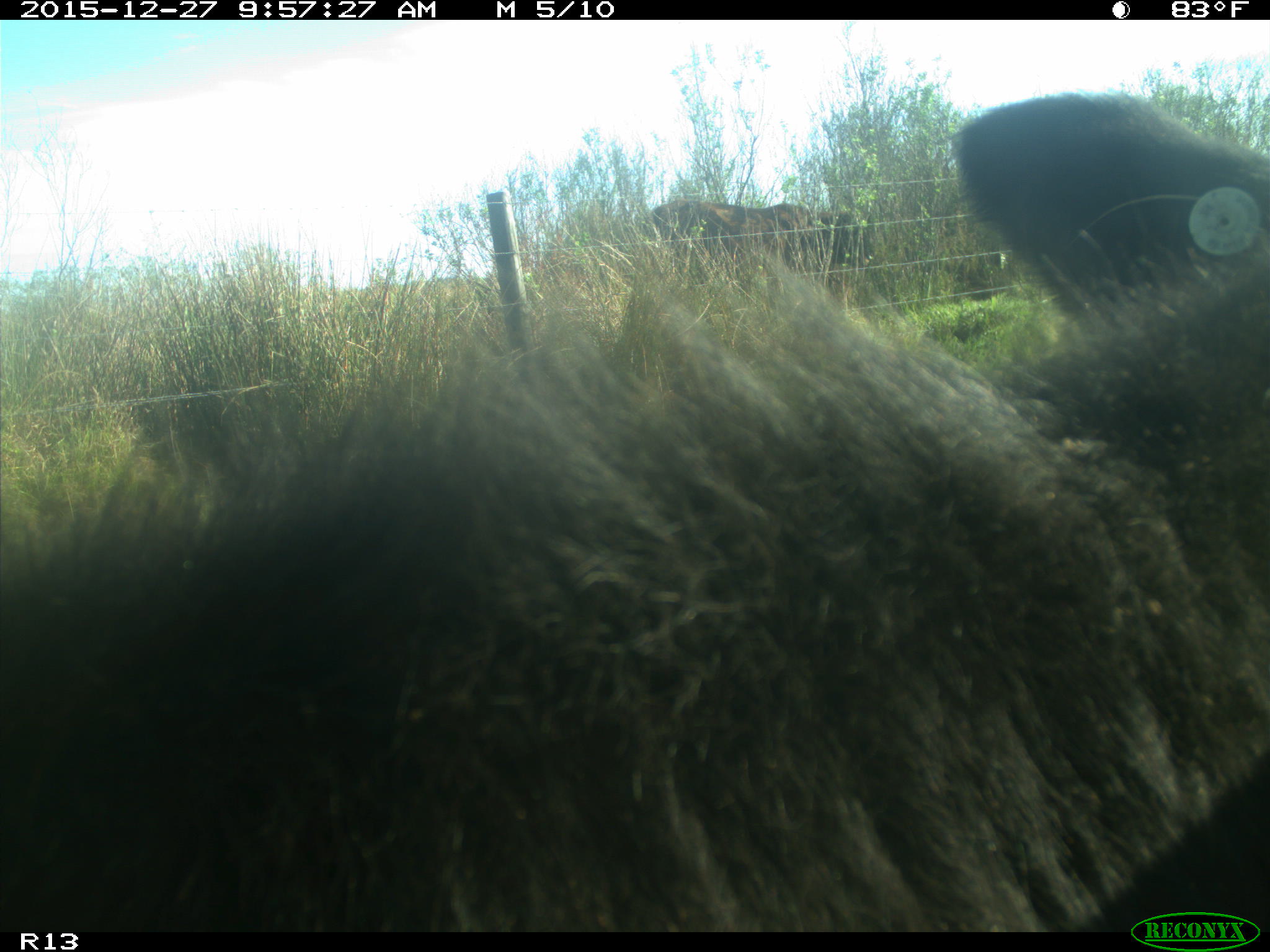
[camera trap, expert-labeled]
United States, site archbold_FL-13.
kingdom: Animalia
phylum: Chordata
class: Mammalia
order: Artiodactyla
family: Bovidae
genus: Bos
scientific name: Bos taurus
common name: domestic cow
Bos taurus (domestic cow).